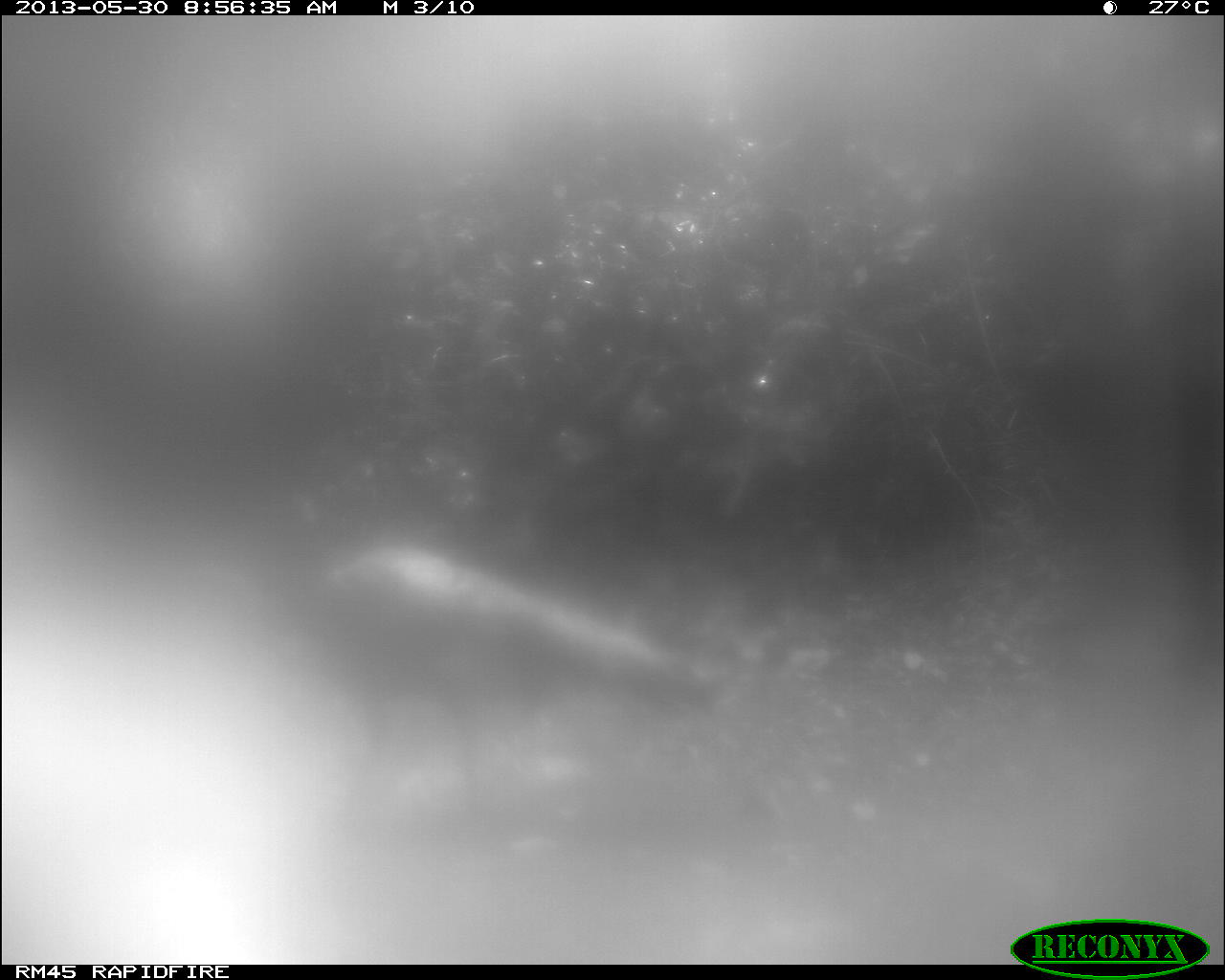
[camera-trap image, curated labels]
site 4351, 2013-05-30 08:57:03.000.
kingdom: Animalia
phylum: Chordata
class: Aves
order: Galliformes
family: Phasianidae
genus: Meleagris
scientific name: Meleagris ocellata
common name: ocellated turkey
Meleagris ocellata (ocellated turkey), count 1, sex male.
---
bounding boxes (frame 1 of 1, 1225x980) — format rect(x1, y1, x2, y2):
meleagris ocellata: rect(308, 538, 725, 805)